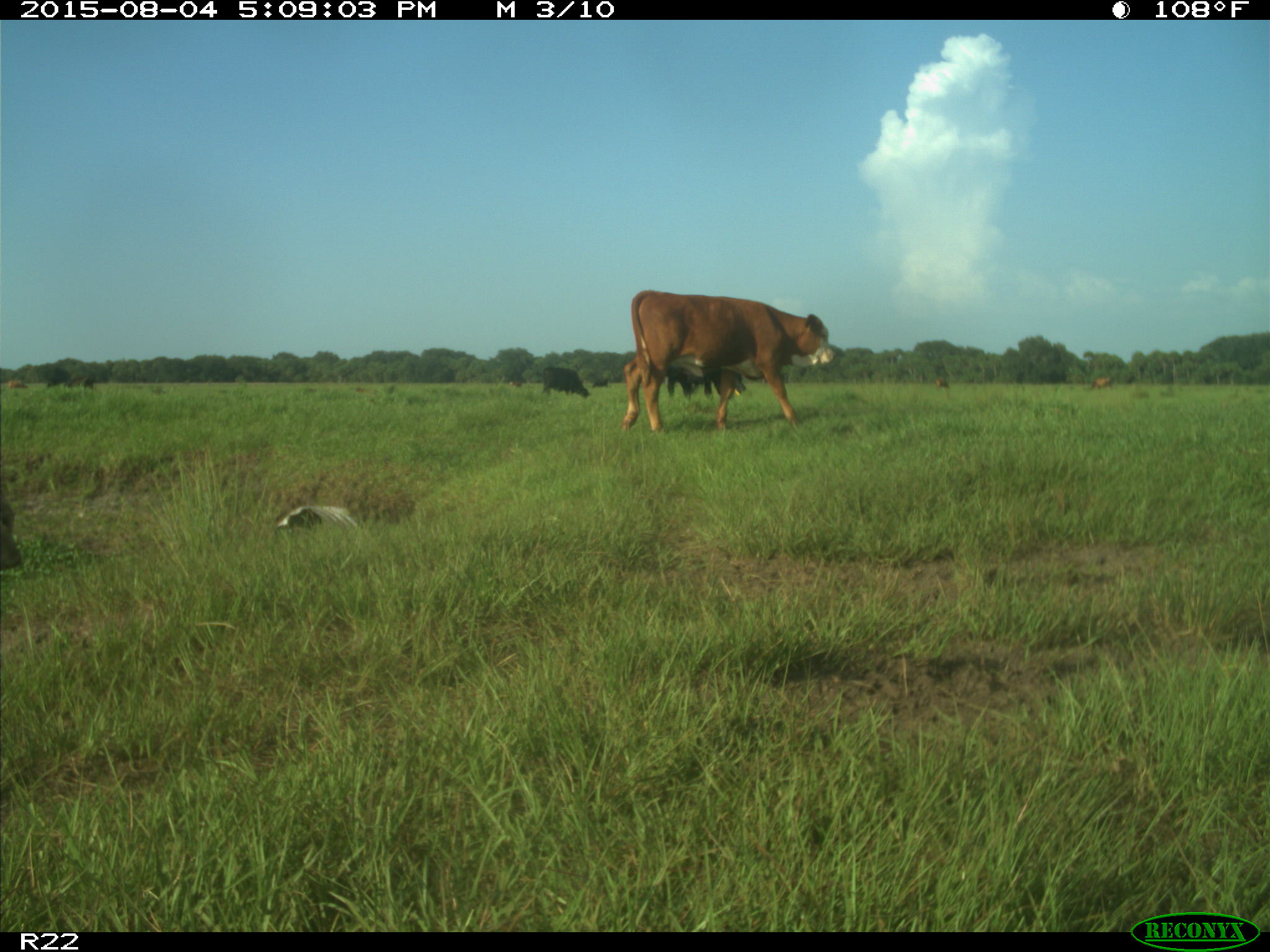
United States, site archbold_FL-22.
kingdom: Animalia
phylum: Chordata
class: Mammalia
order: Artiodactyla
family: Bovidae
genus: Bos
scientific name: Bos taurus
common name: domestic cow